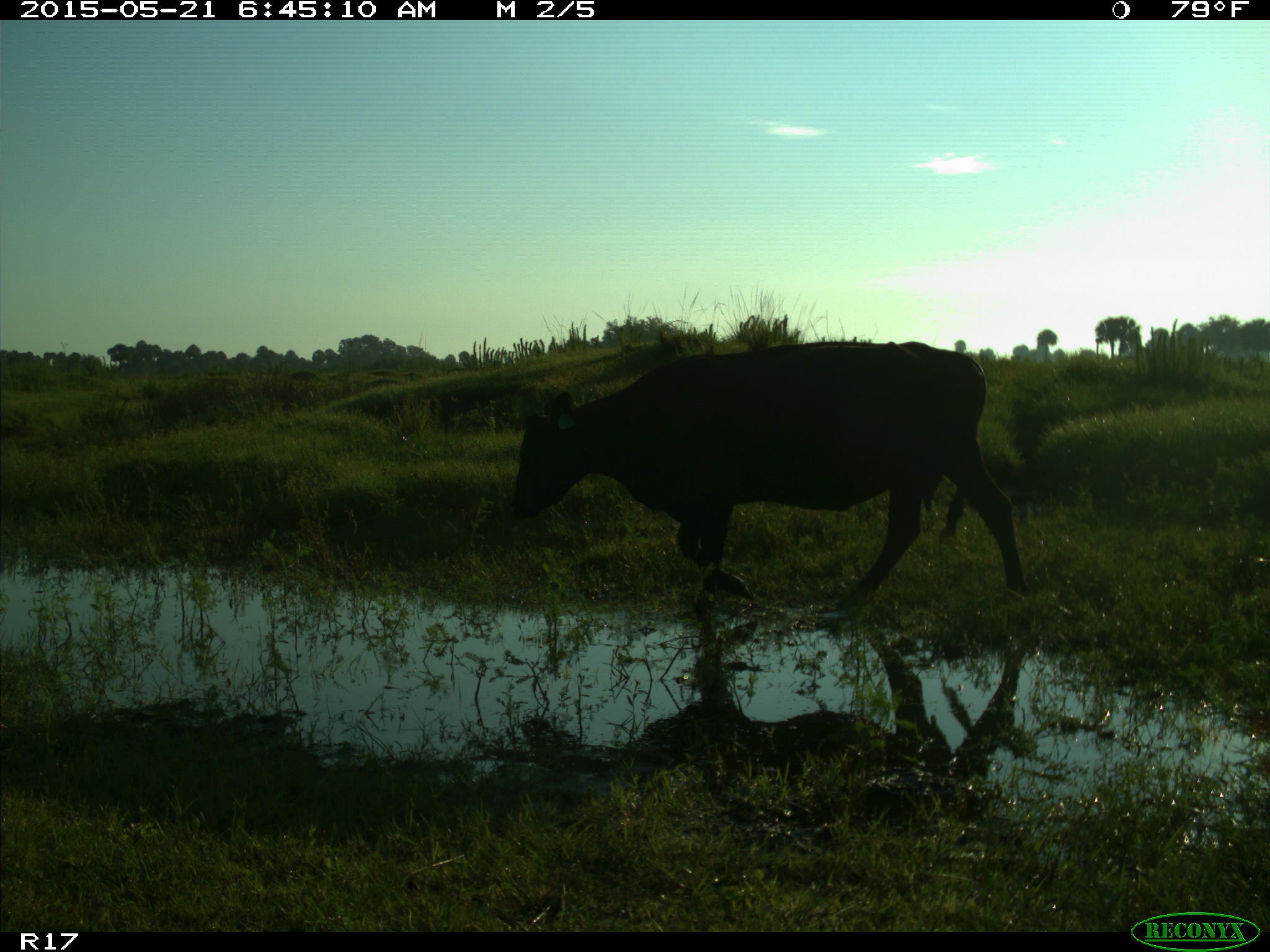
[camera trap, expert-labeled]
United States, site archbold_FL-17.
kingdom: Animalia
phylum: Chordata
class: Mammalia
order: Artiodactyla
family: Bovidae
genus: Bos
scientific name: Bos taurus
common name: domestic cow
Bos taurus (domestic cow).